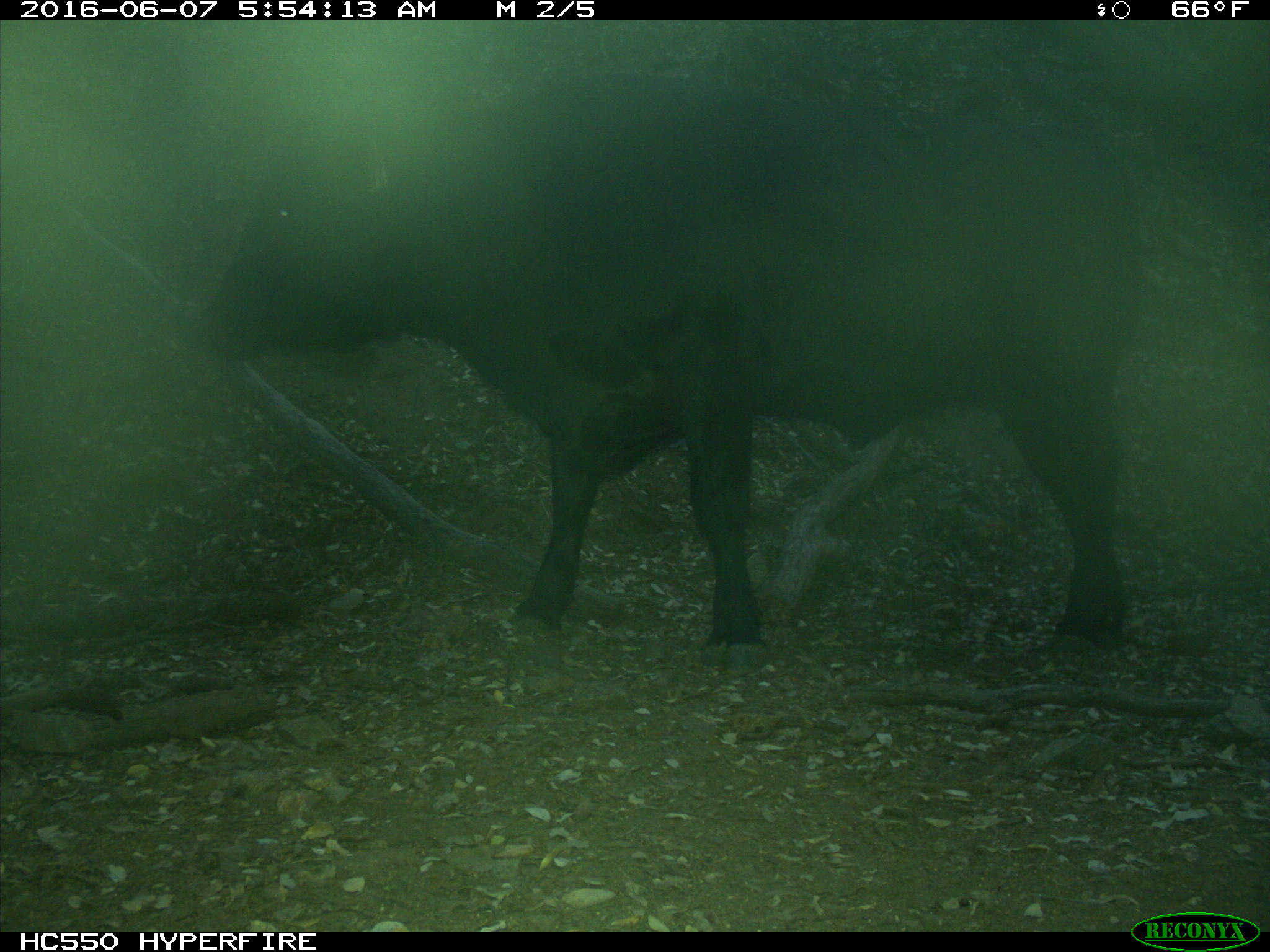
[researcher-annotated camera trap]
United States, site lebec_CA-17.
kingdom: Animalia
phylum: Chordata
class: Mammalia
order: Artiodactyla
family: Bovidae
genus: Bos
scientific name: Bos taurus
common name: domestic cow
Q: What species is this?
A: Bos taurus (domestic cow).